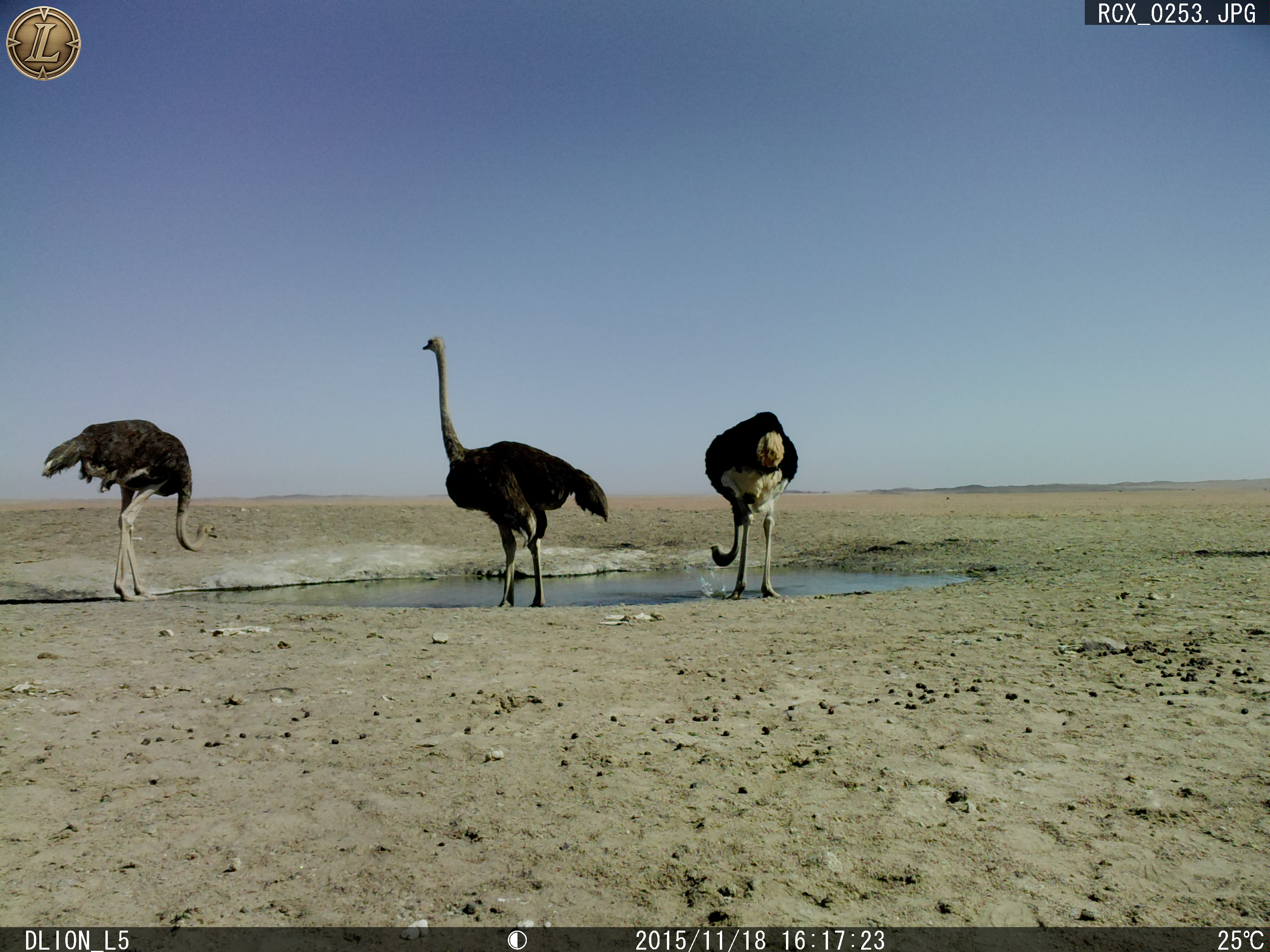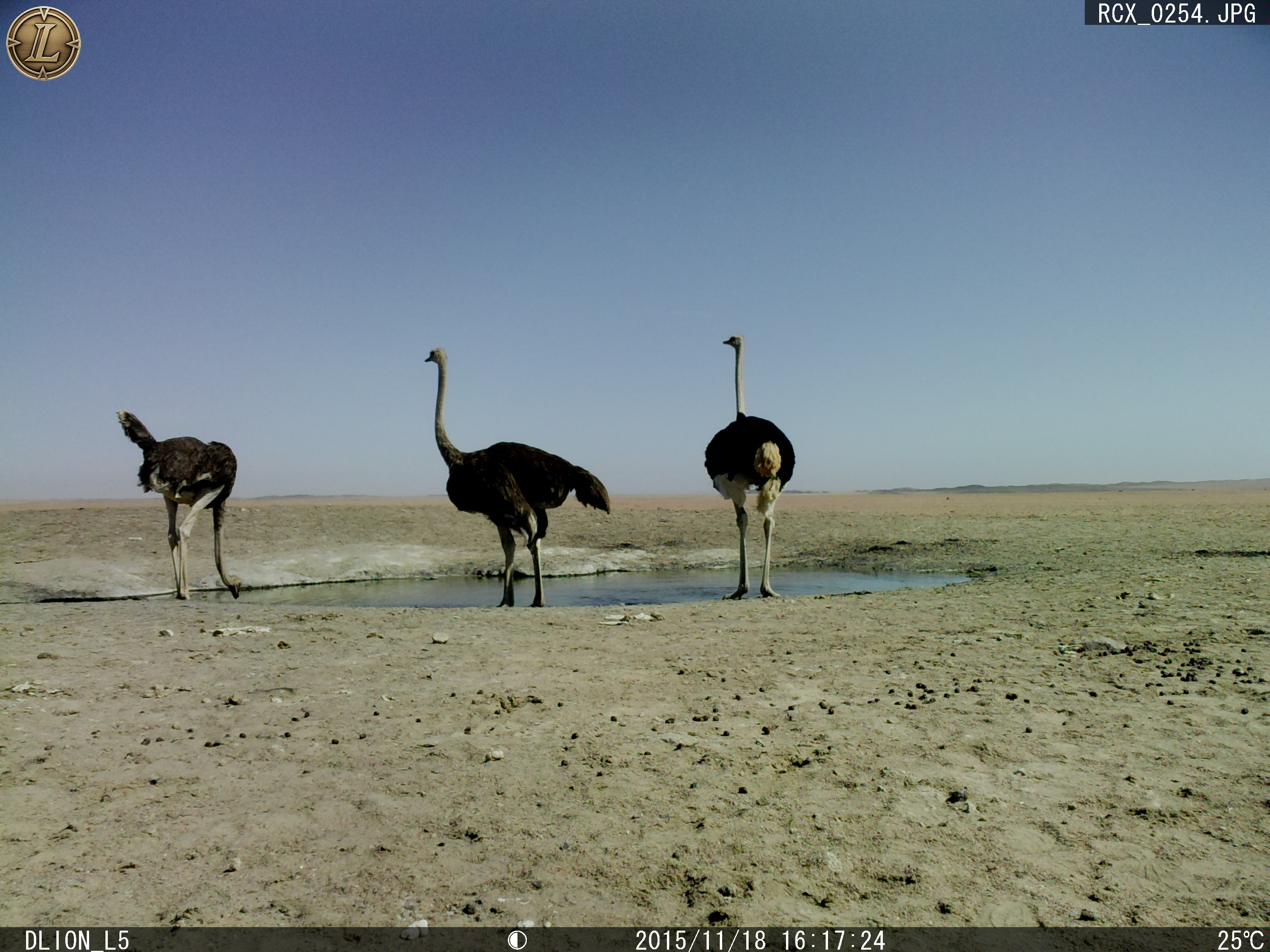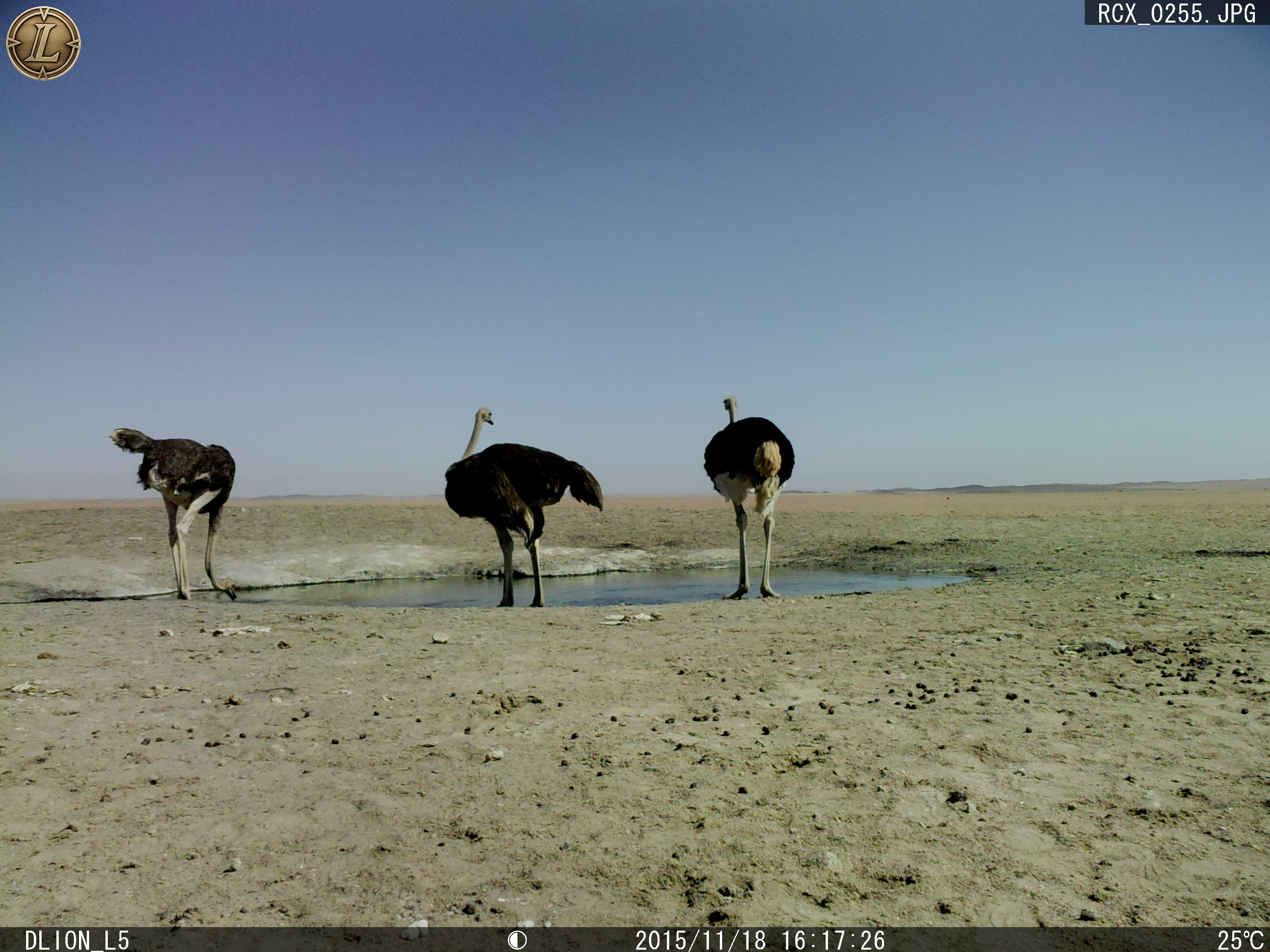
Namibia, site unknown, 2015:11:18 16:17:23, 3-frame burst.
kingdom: Animalia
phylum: Chordata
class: Aves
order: Struthioniformes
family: Struthionidae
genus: Struthio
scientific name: Struthio camelus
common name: common ostrich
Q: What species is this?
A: Struthio camelus (common ostrich).